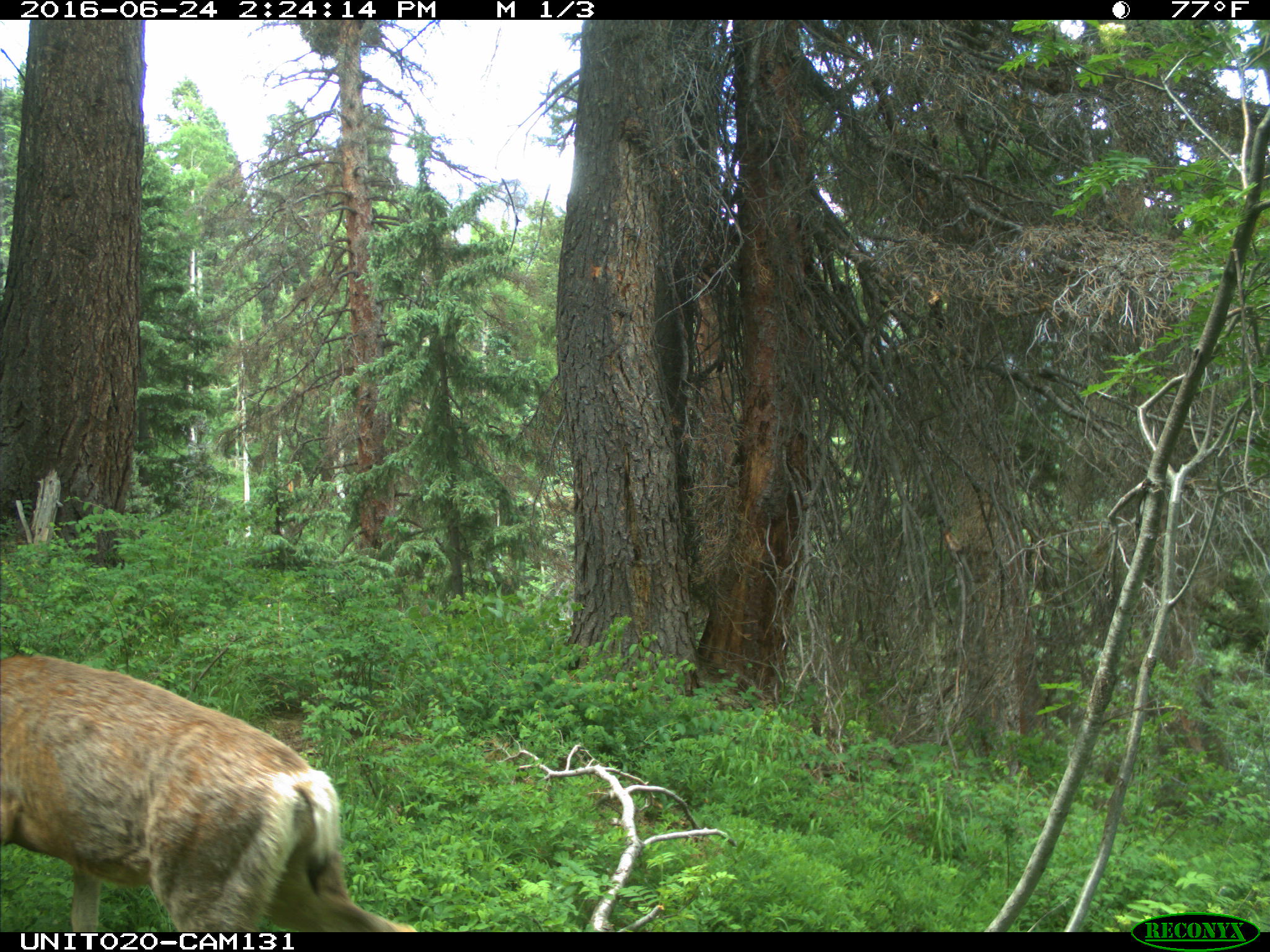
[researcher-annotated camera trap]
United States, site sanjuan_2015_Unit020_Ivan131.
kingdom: Animalia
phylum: Chordata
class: Mammalia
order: Artiodactyla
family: Cervidae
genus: Odocoileus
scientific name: Odocoileus hemionus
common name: mule deer